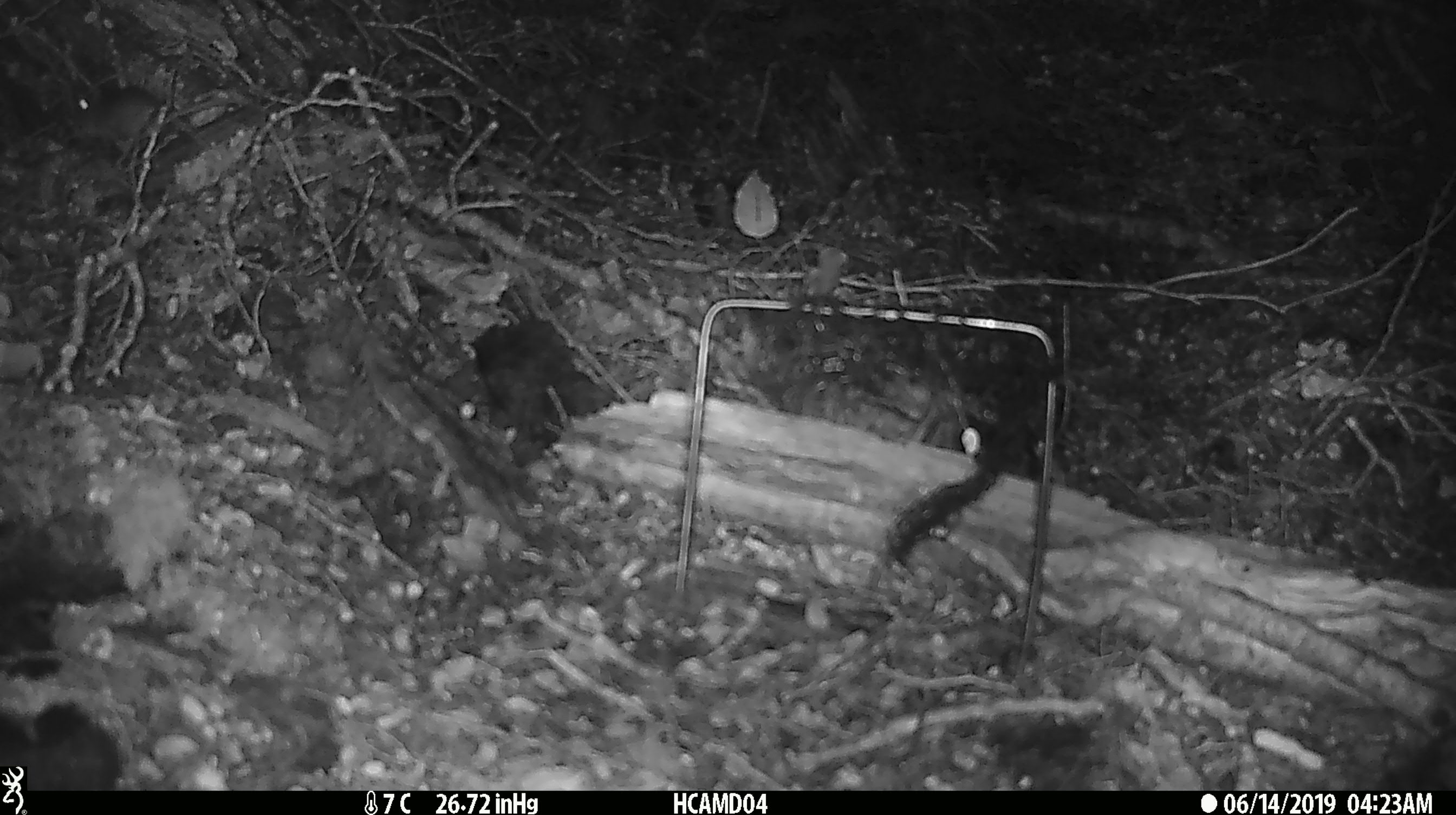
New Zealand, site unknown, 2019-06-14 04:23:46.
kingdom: Animalia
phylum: Chordata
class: Mammalia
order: Rodentia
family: Muridae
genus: Mus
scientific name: Mus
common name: mouse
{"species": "mouse (Mus)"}